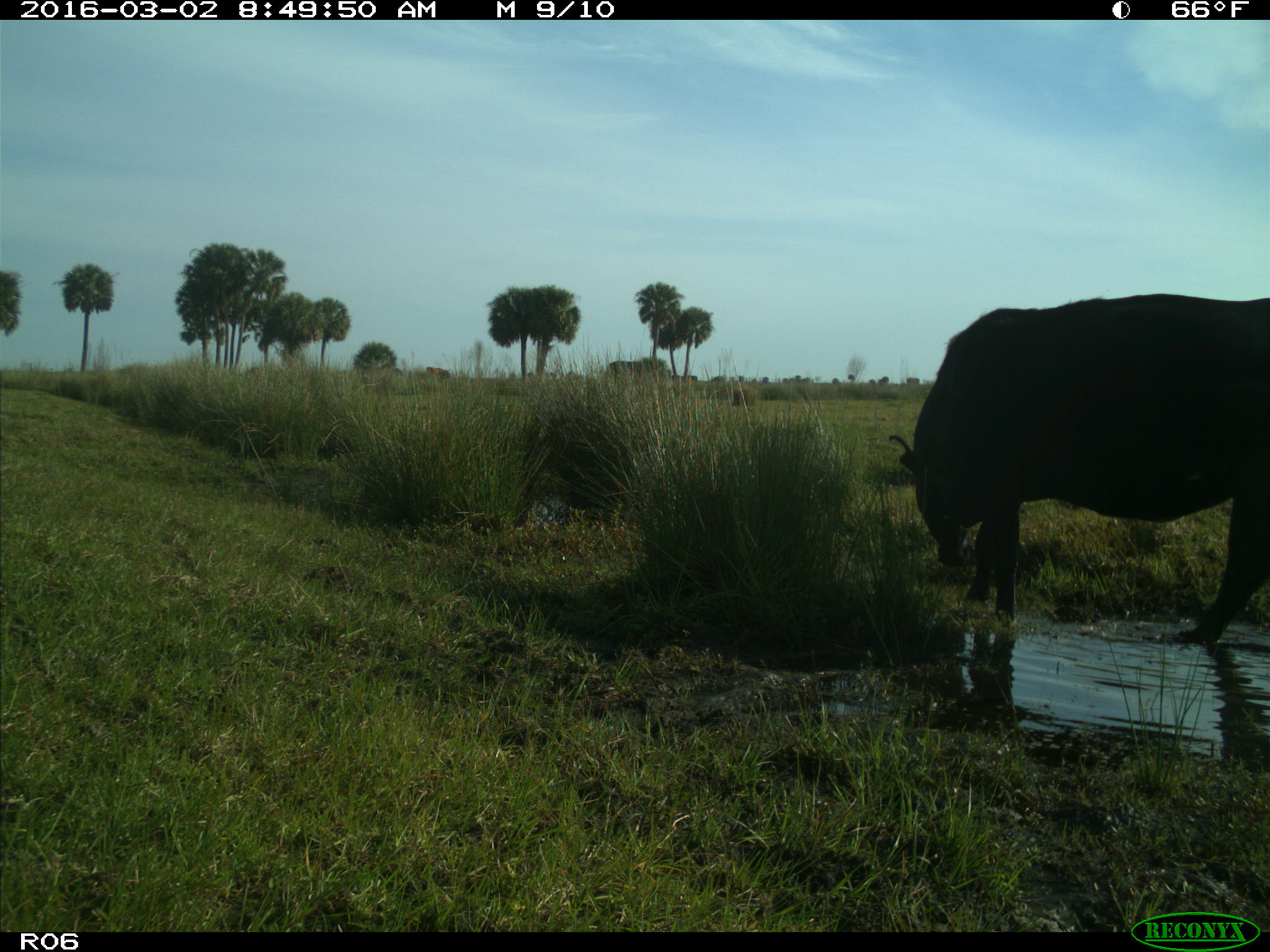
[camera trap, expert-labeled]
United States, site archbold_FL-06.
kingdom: Animalia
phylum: Chordata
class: Mammalia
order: Artiodactyla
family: Bovidae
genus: Bos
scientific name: Bos taurus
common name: domestic cow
Bos taurus (domestic cow).